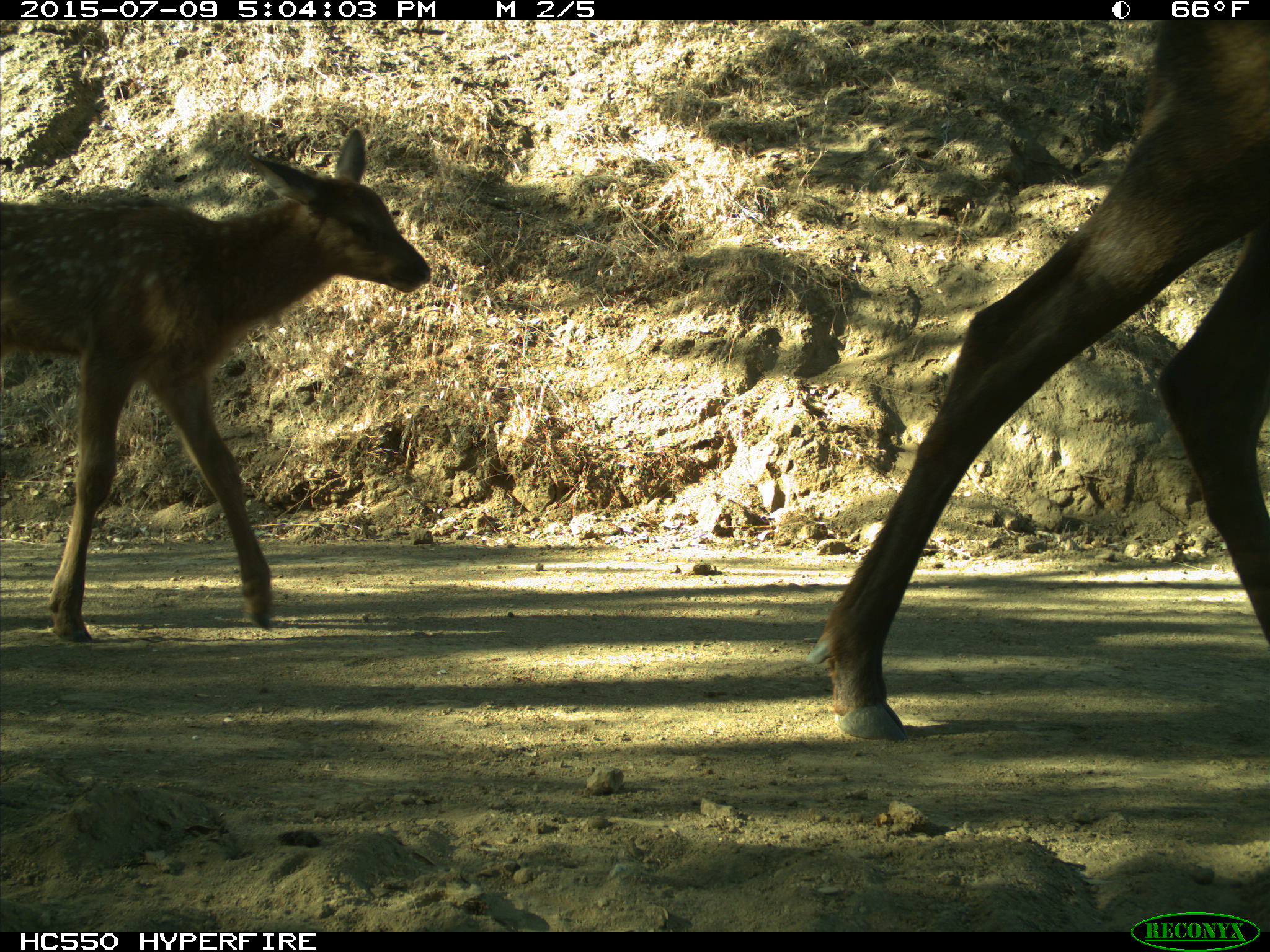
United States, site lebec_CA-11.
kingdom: Animalia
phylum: Chordata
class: Mammalia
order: Artiodactyla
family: Cervidae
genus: Cervus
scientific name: Cervus canadensis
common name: elk